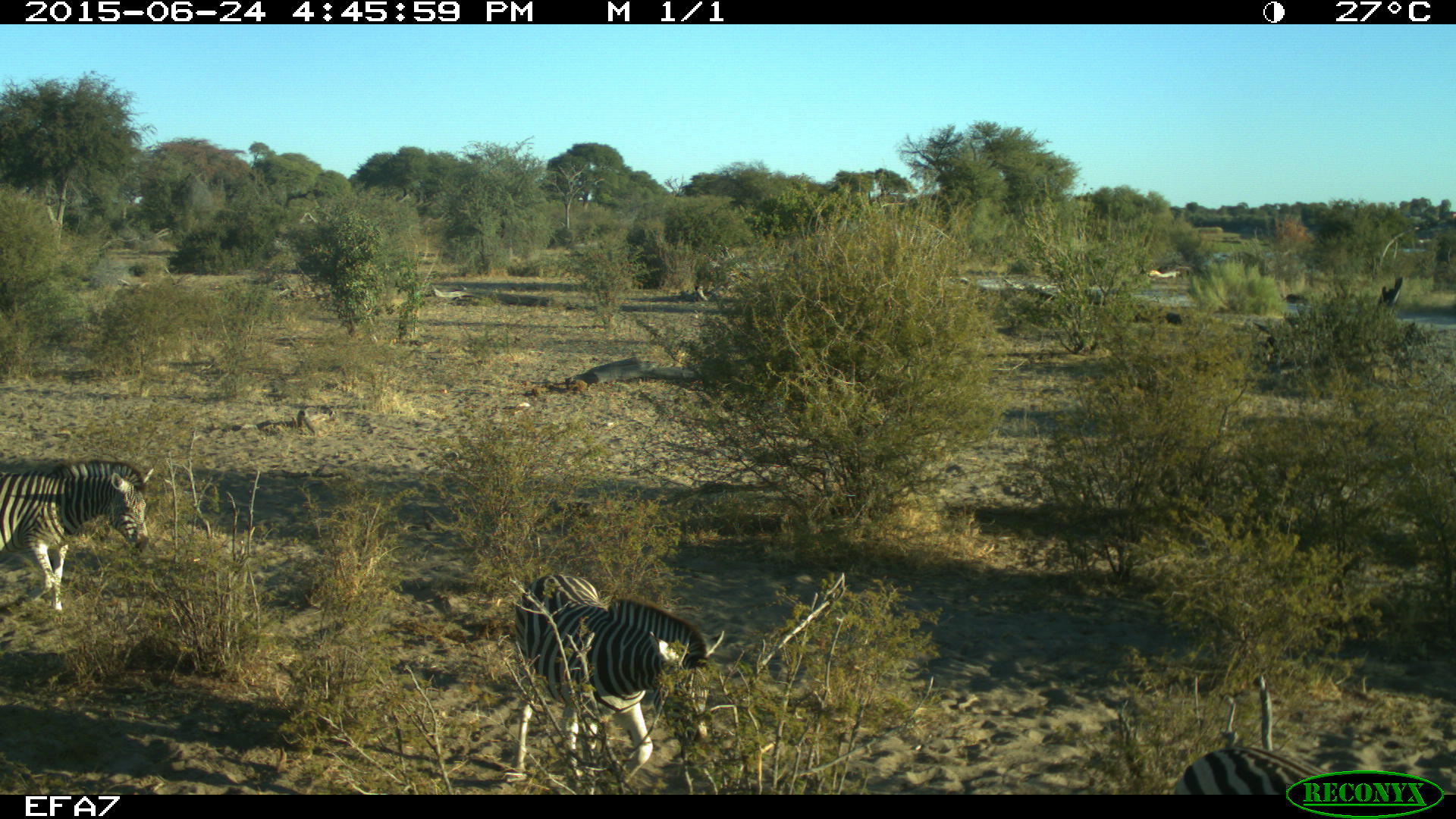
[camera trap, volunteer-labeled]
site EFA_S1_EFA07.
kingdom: Animalia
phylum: Chordata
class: Mammalia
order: Perissodactyla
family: Equidae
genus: Equus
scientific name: Equus quagga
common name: plains zebra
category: zebraplains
Zebraplains (plains zebra) (Equus quagga), count 2. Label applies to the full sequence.